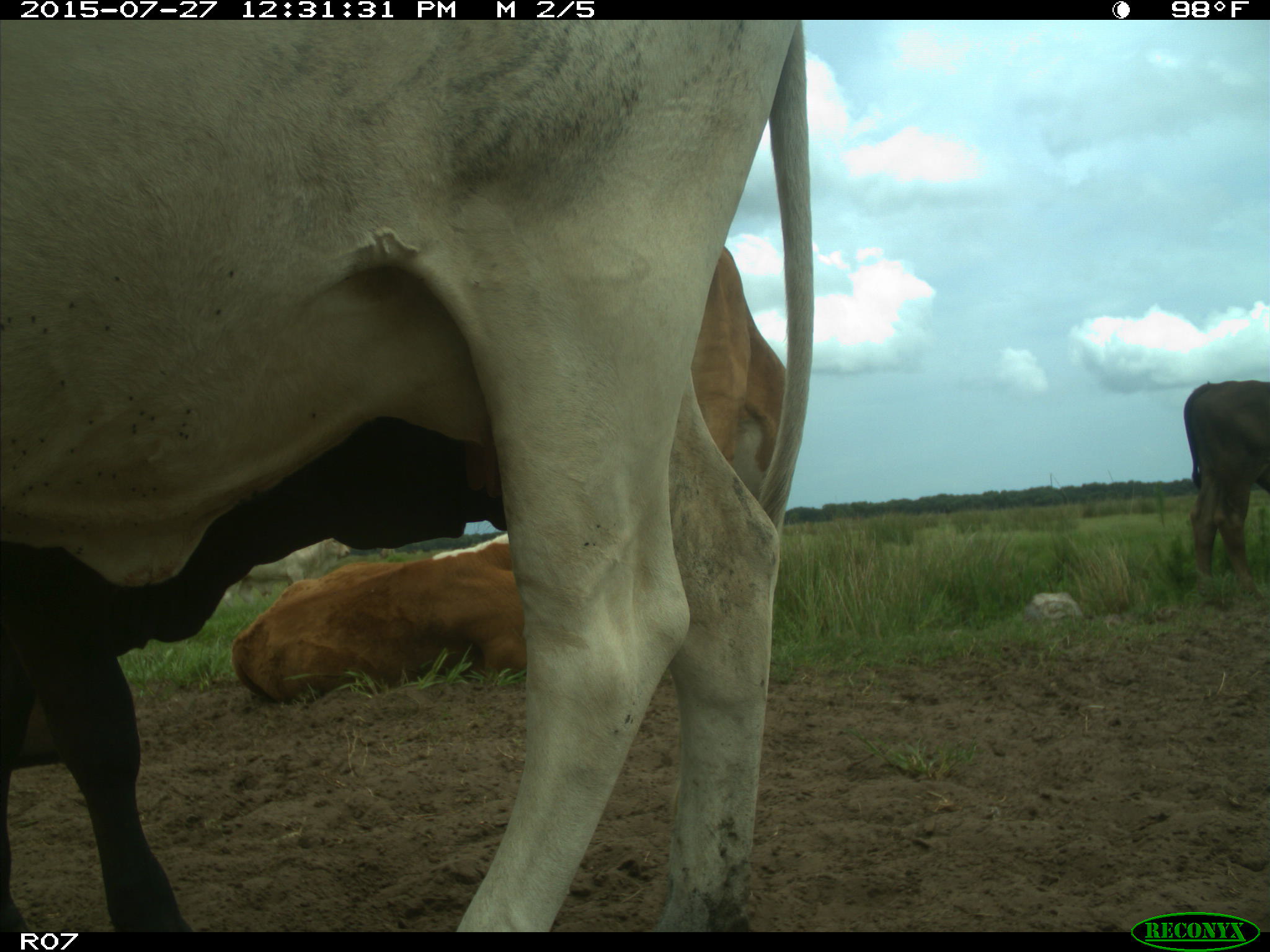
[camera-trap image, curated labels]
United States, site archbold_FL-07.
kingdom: Animalia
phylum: Chordata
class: Mammalia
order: Artiodactyla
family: Bovidae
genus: Bos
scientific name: Bos taurus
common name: domestic cow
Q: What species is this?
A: Bos taurus (domestic cow).